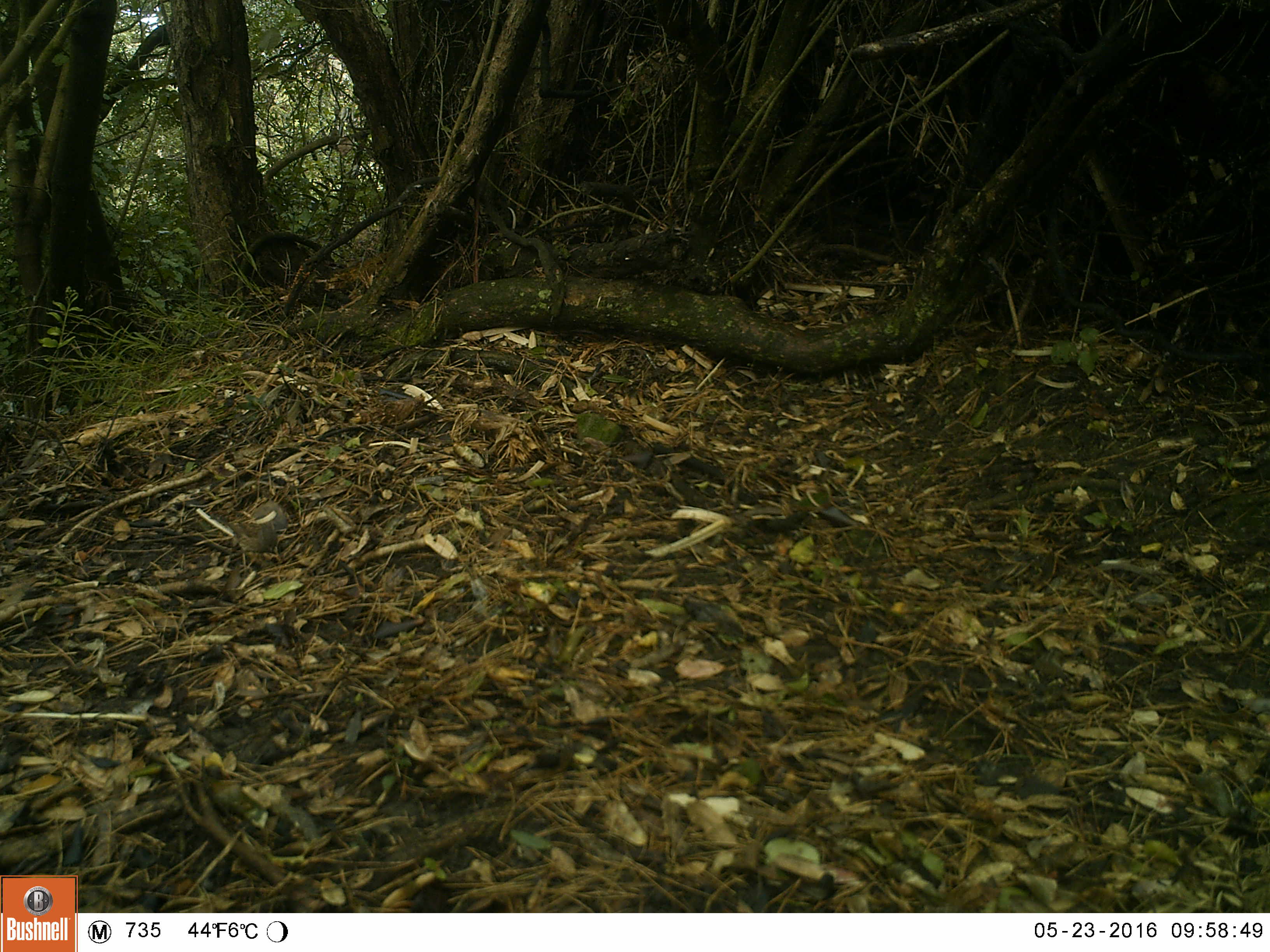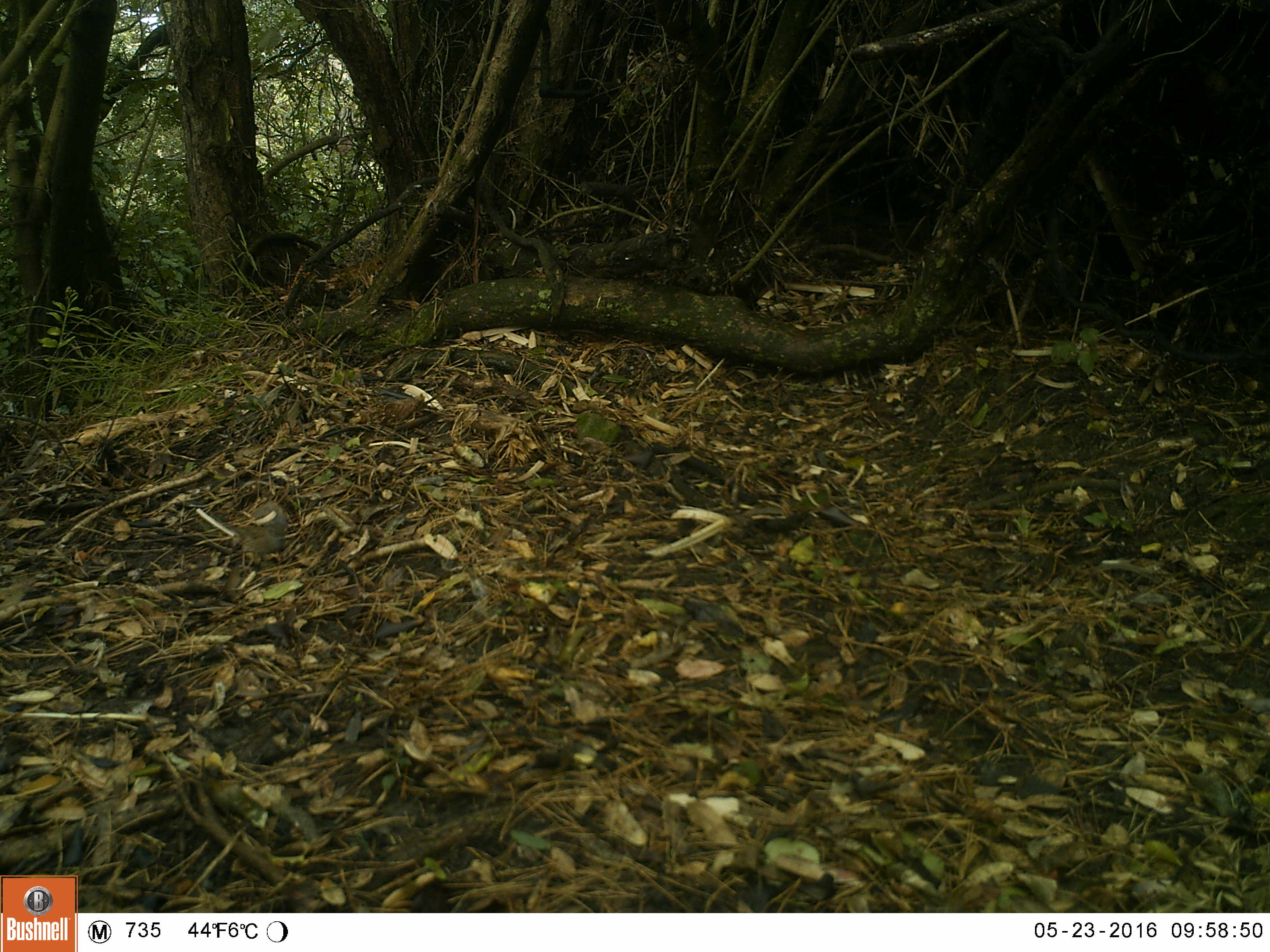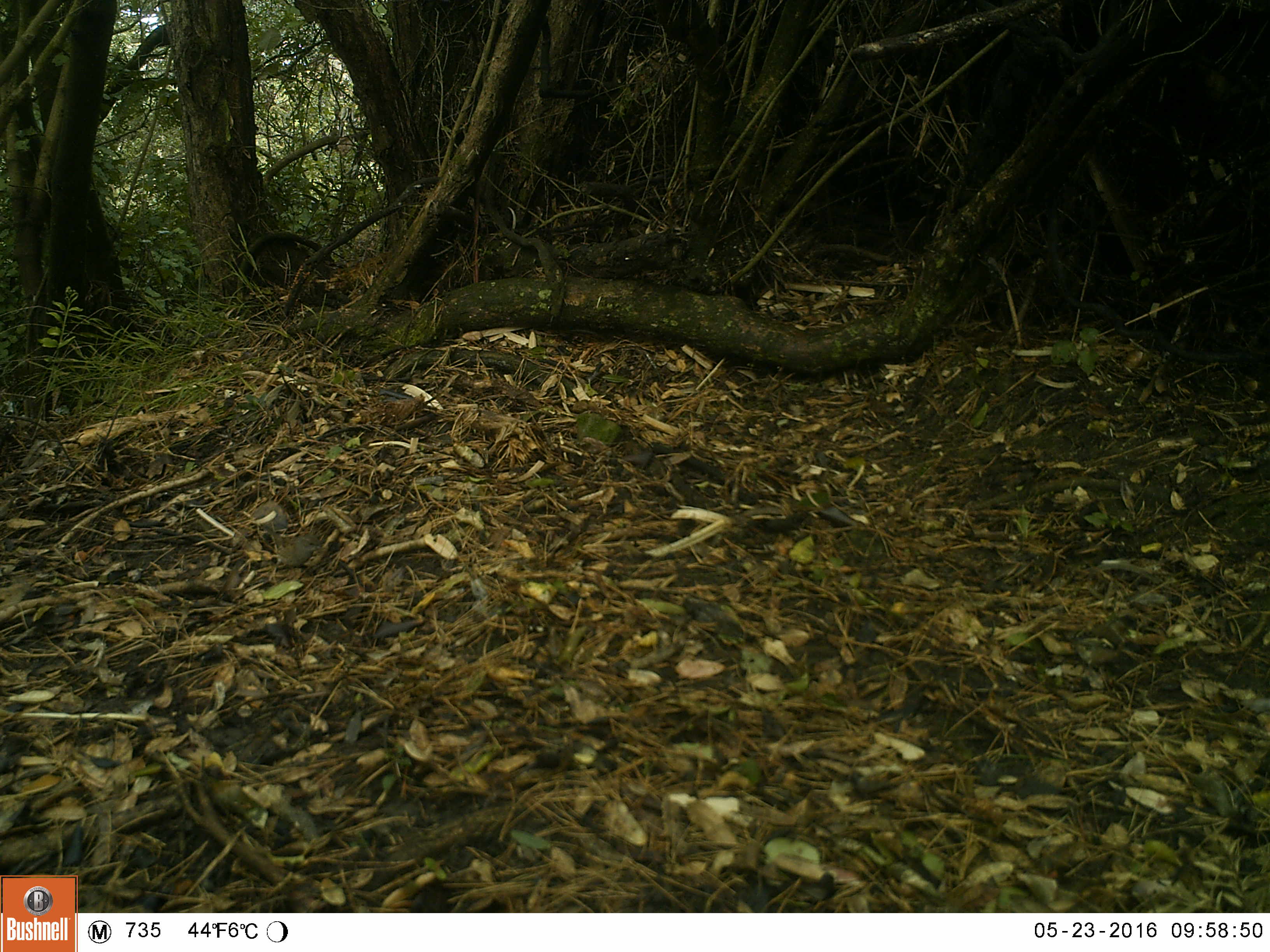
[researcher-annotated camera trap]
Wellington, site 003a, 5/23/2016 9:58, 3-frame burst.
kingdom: Animalia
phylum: Chordata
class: Aves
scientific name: Aves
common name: bird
Bird (Aves).